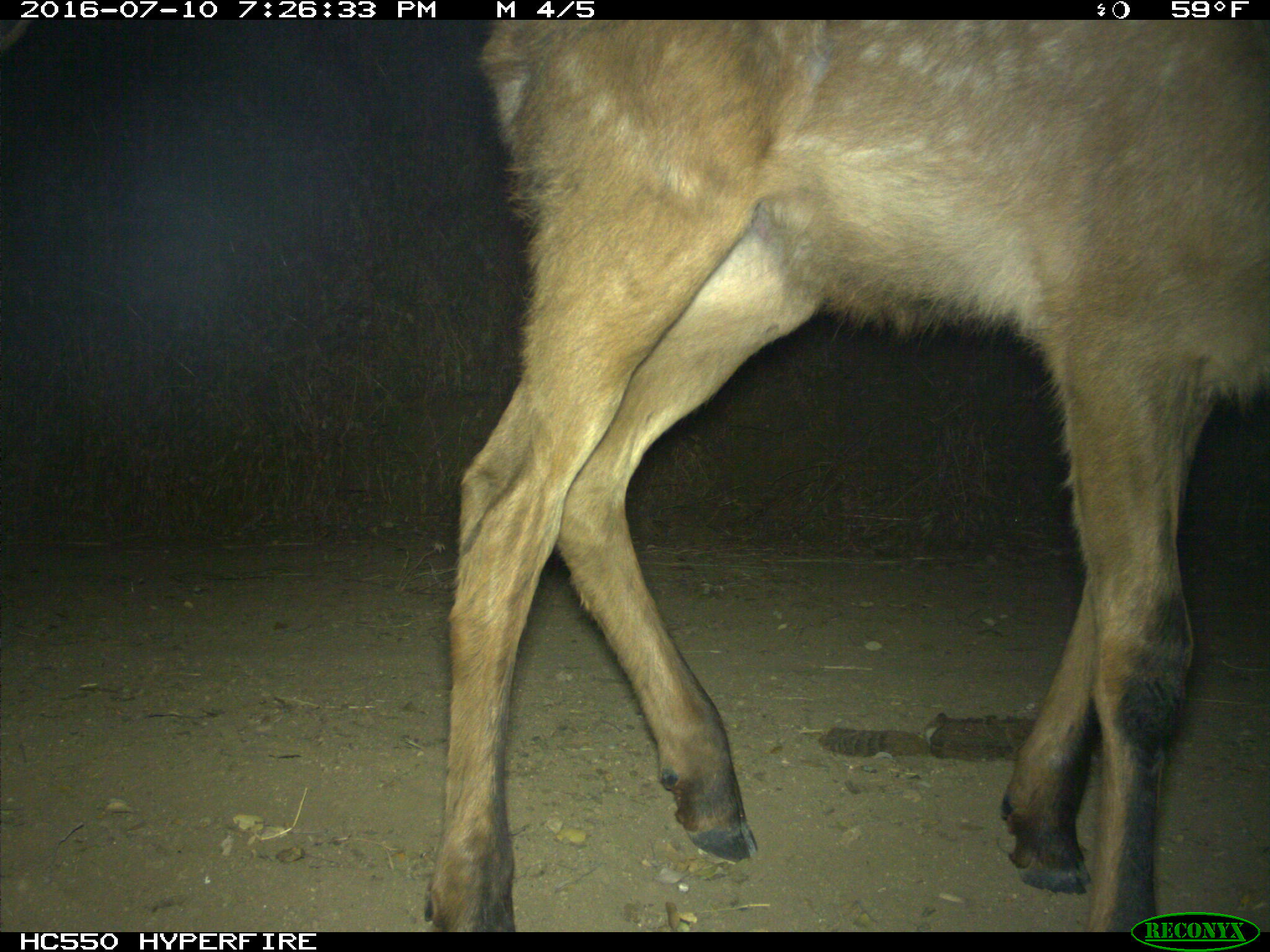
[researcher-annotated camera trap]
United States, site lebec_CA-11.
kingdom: Animalia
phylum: Chordata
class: Mammalia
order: Artiodactyla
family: Cervidae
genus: Cervus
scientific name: Cervus canadensis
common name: elk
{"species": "Cervus canadensis (elk)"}